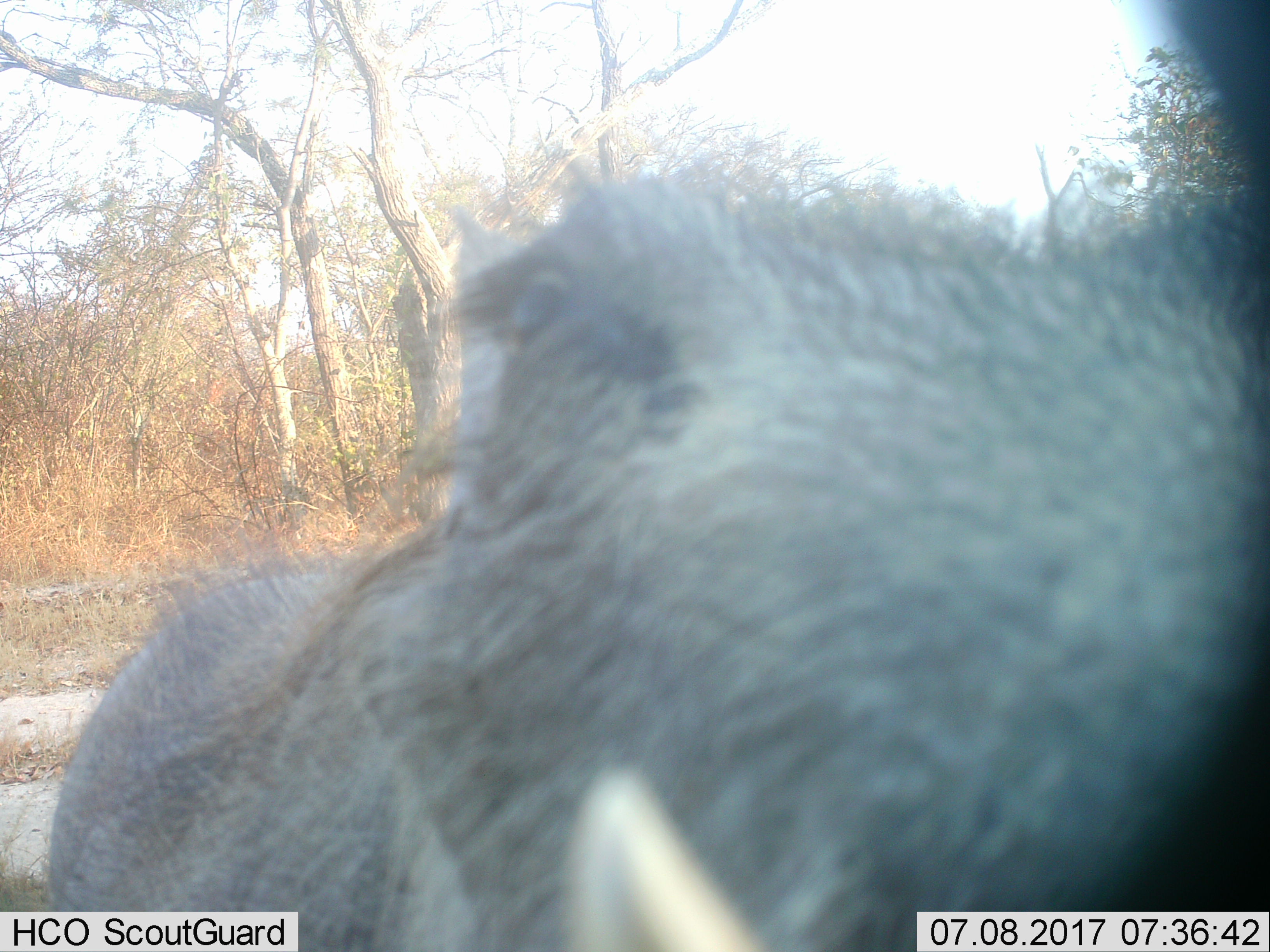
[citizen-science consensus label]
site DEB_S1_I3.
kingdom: Animalia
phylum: Chordata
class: Mammalia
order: Artiodactyla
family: Suidae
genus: Phacochoerus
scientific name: Phacochoerus africanus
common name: warthog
Warthog (Phacochoerus africanus), count 1. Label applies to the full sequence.